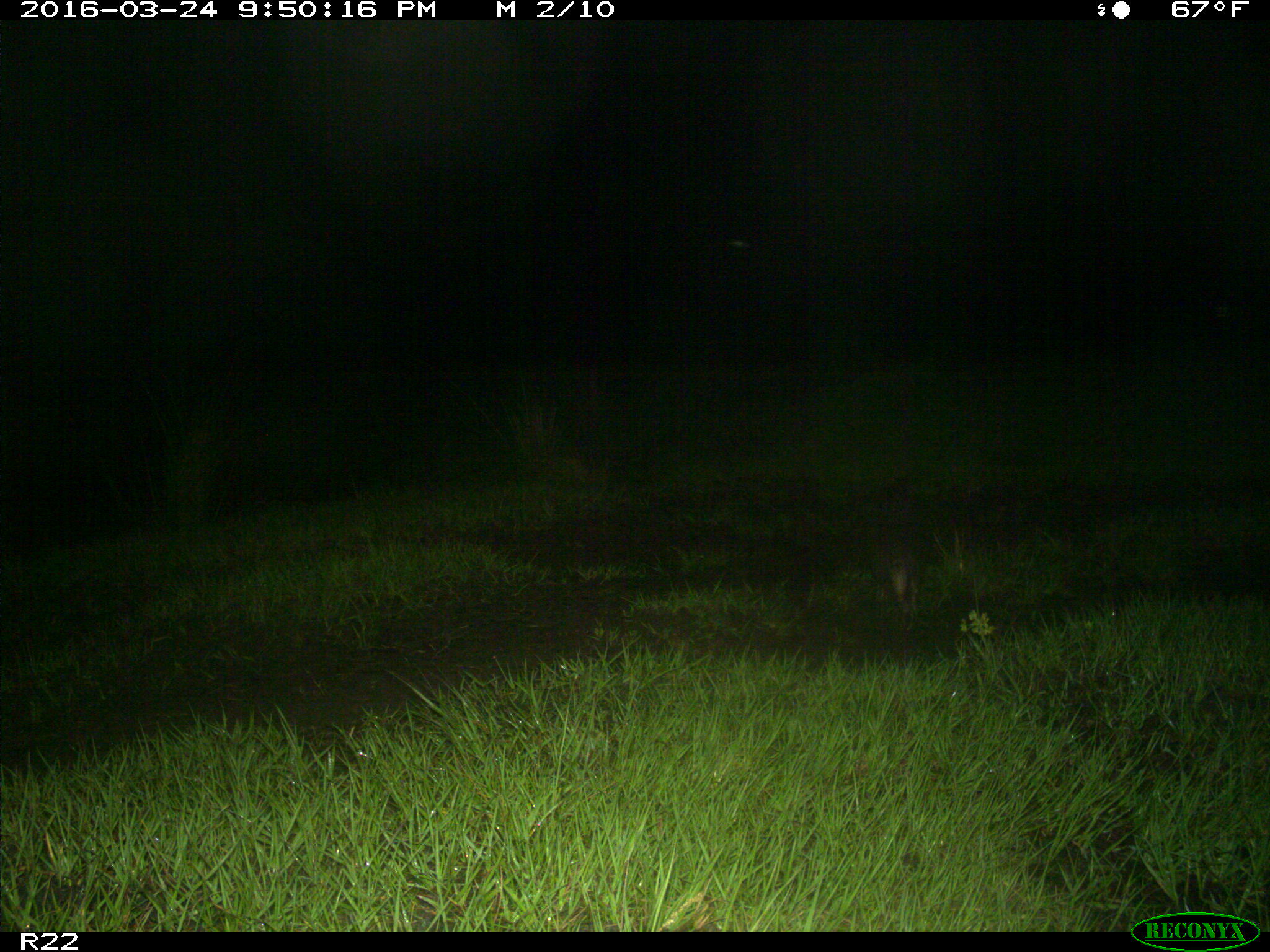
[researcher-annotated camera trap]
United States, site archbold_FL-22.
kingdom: Animalia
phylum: Chordata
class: Mammalia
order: Cingulata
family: Dasypodidae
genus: Dasypus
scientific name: Dasypus novemcinctus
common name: nine-banded armadillo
Dasypus novemcinctus (nine-banded armadillo).